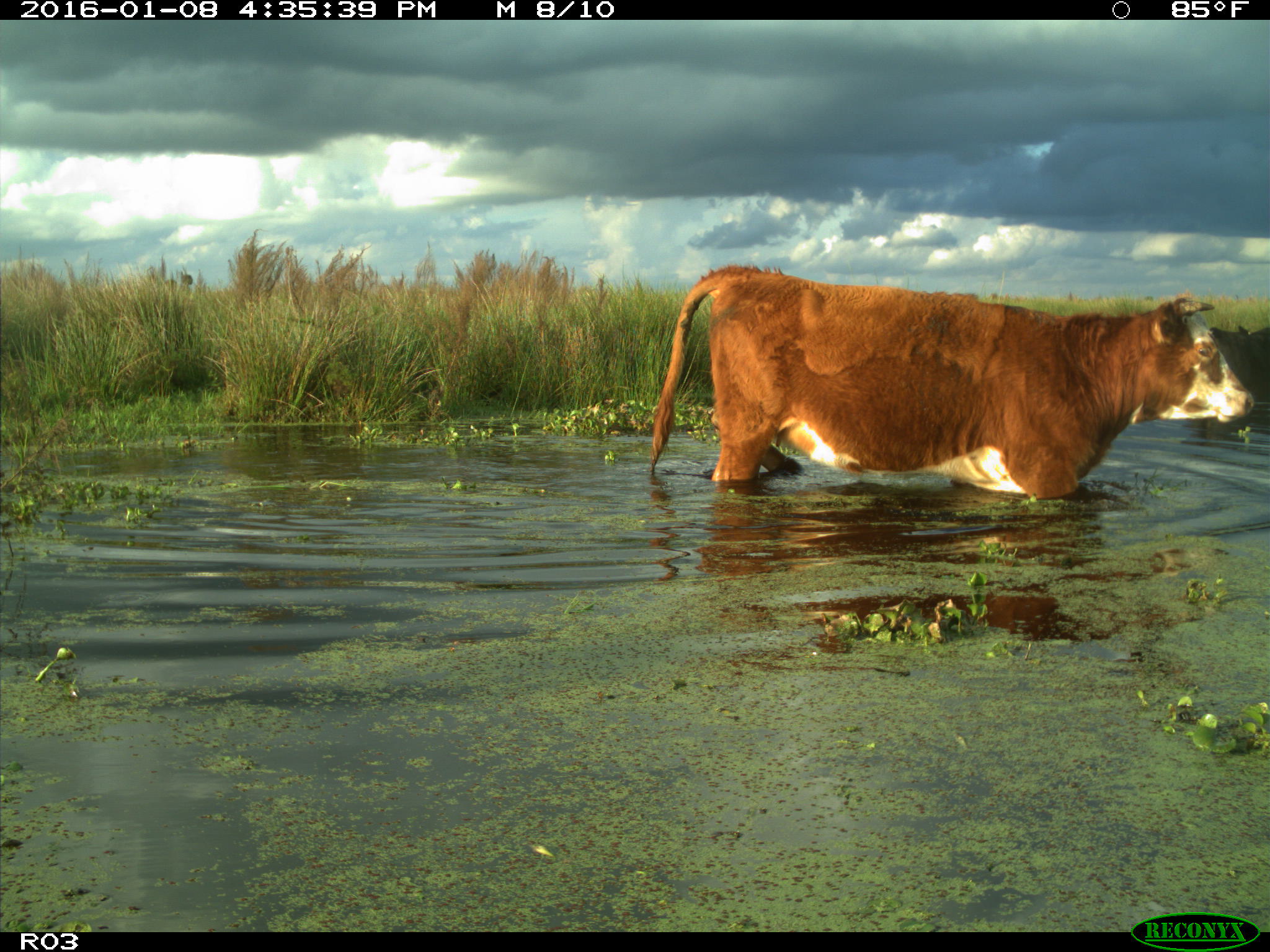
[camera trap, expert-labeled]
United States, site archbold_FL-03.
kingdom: Animalia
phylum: Chordata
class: Mammalia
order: Artiodactyla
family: Bovidae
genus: Bos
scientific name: Bos taurus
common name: domestic cow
Bos taurus (domestic cow).